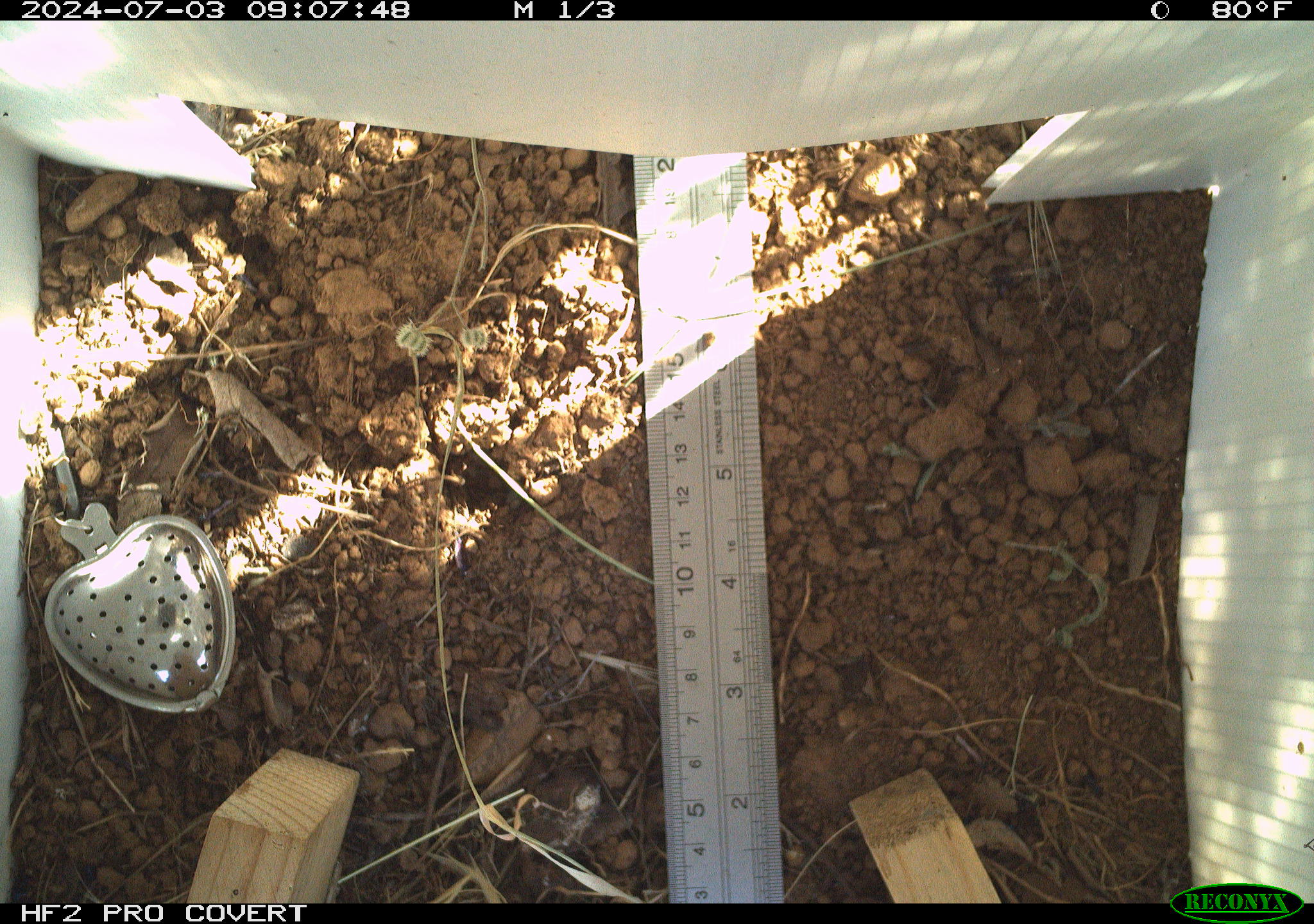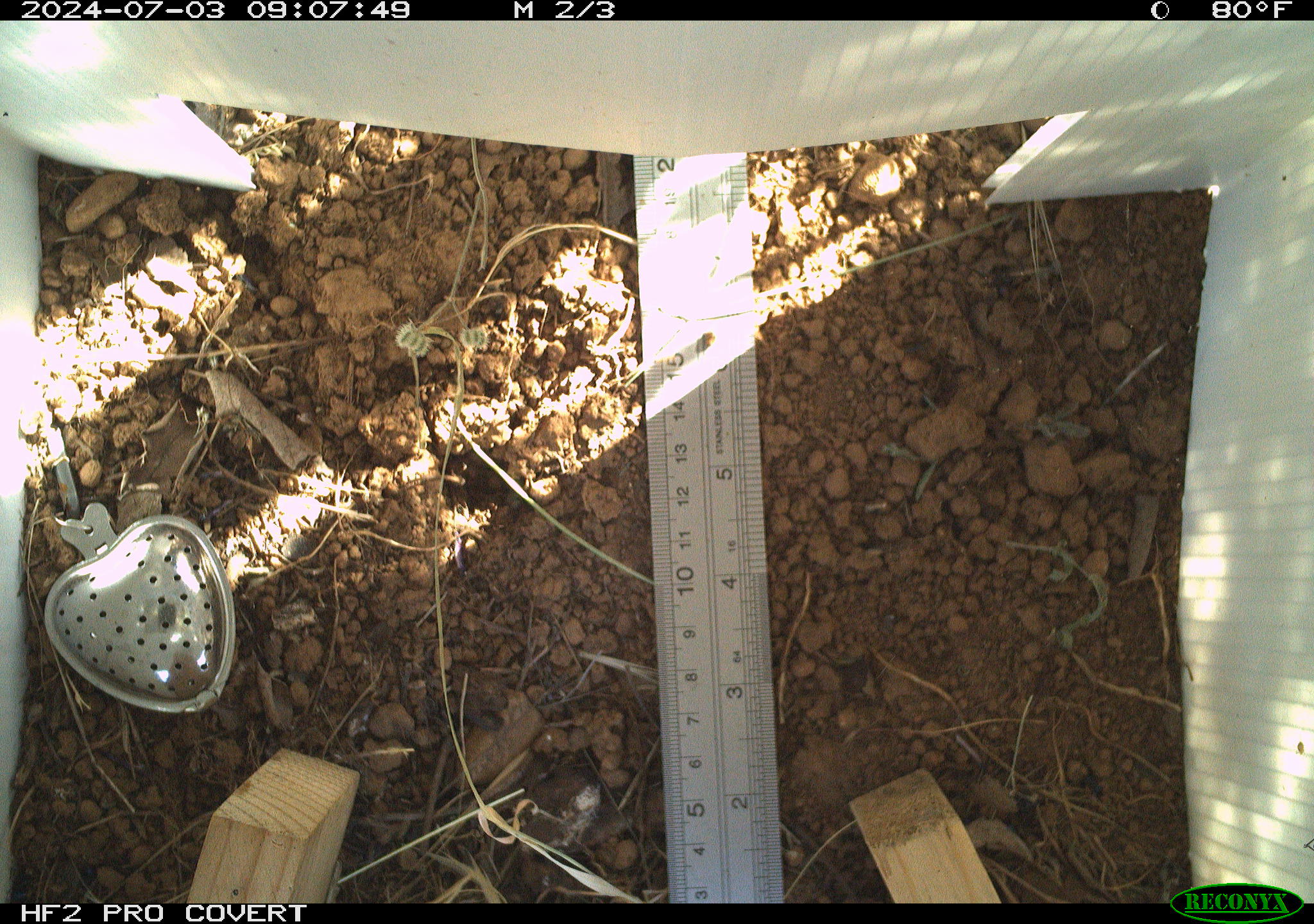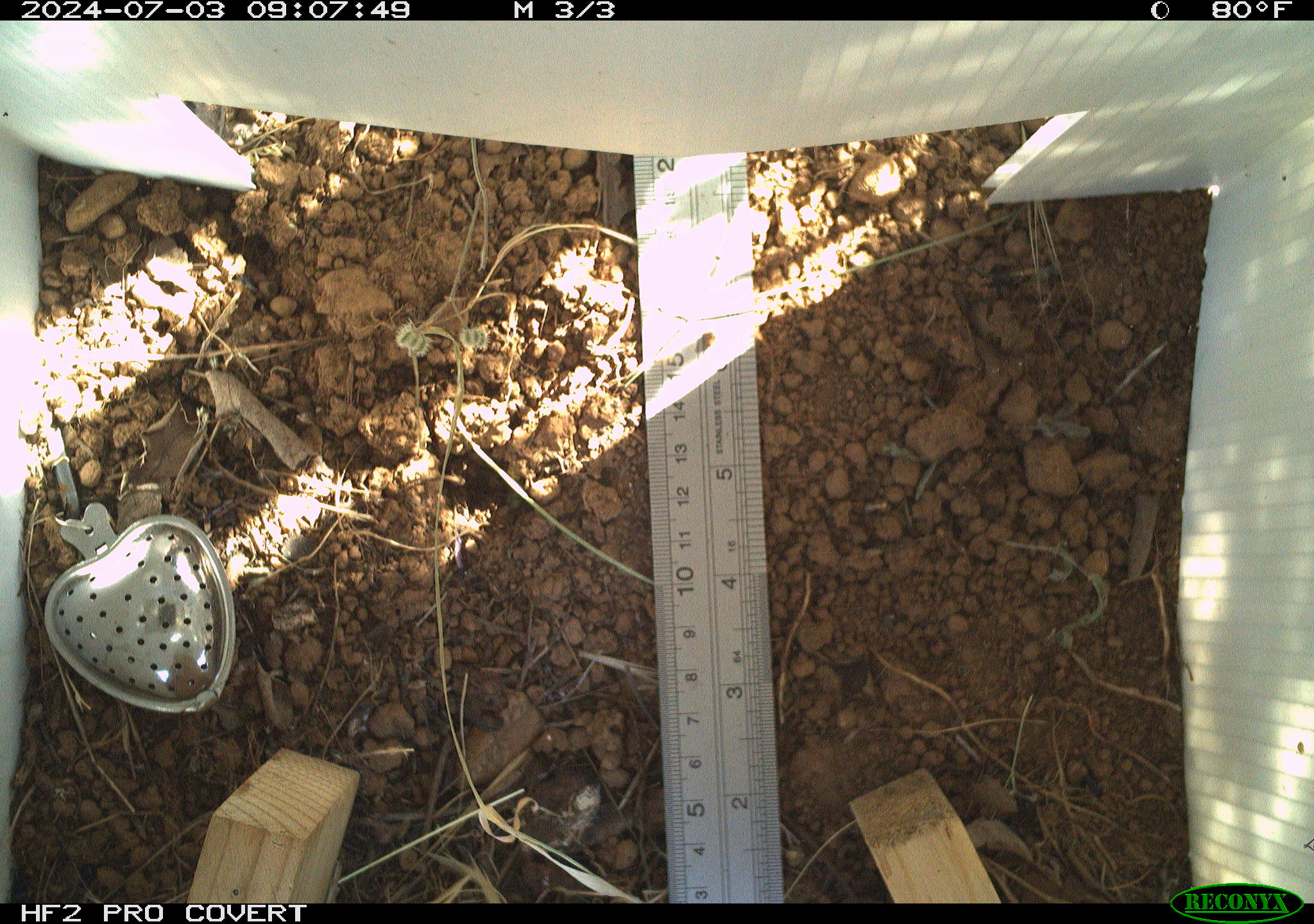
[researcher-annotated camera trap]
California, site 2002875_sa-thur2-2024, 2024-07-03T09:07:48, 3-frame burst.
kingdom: Animalia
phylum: Chordata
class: Reptilia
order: Squamata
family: Phrynosomatidae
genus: Sceloporus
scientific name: Sceloporus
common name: spiny lizards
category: sceloporus species